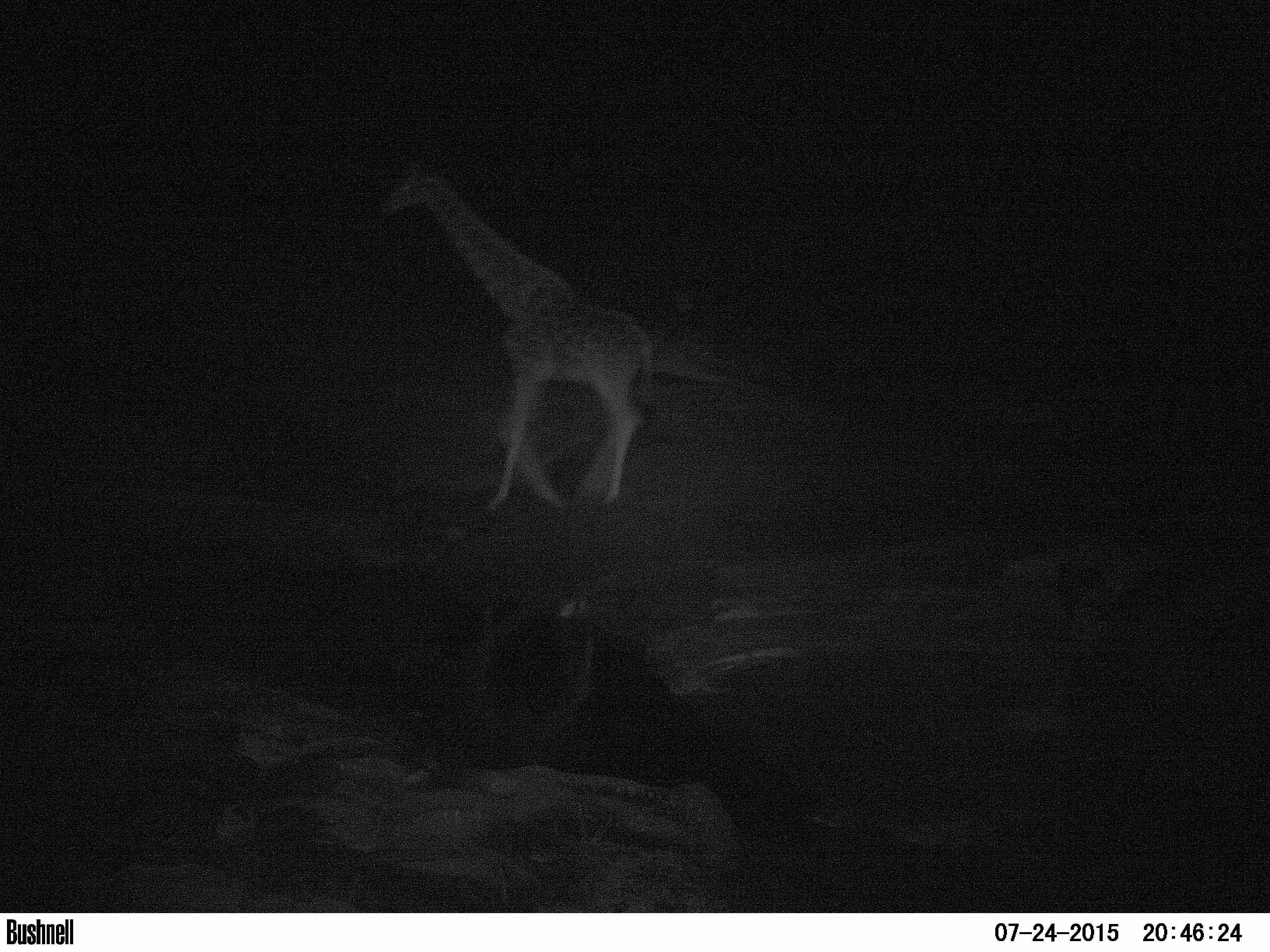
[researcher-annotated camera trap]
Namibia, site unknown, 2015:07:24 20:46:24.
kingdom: Animalia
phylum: Chordata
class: Mammalia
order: Artiodactyla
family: Giraffidae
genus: Giraffa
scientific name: Giraffa camelopardalis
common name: giraffe